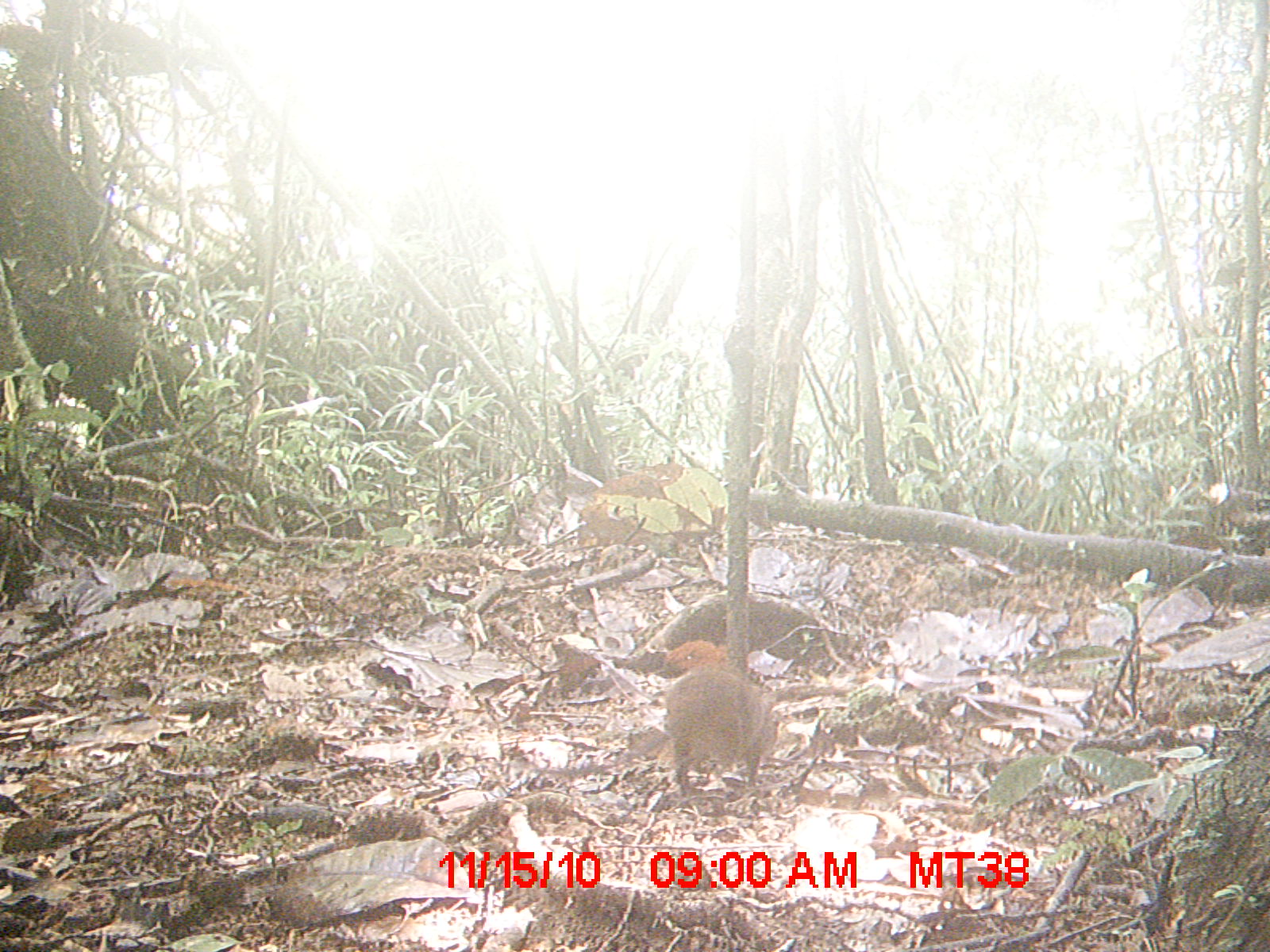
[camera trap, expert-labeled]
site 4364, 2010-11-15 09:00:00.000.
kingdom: Animalia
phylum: Chordata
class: Mammalia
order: Rodentia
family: Muridae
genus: Rattus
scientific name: Rattus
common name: rodent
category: unknown rat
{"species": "unknown rat (rodent) (Rattus)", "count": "1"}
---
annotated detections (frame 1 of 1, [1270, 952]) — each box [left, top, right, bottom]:
unknown rat: [660, 665, 778, 799]